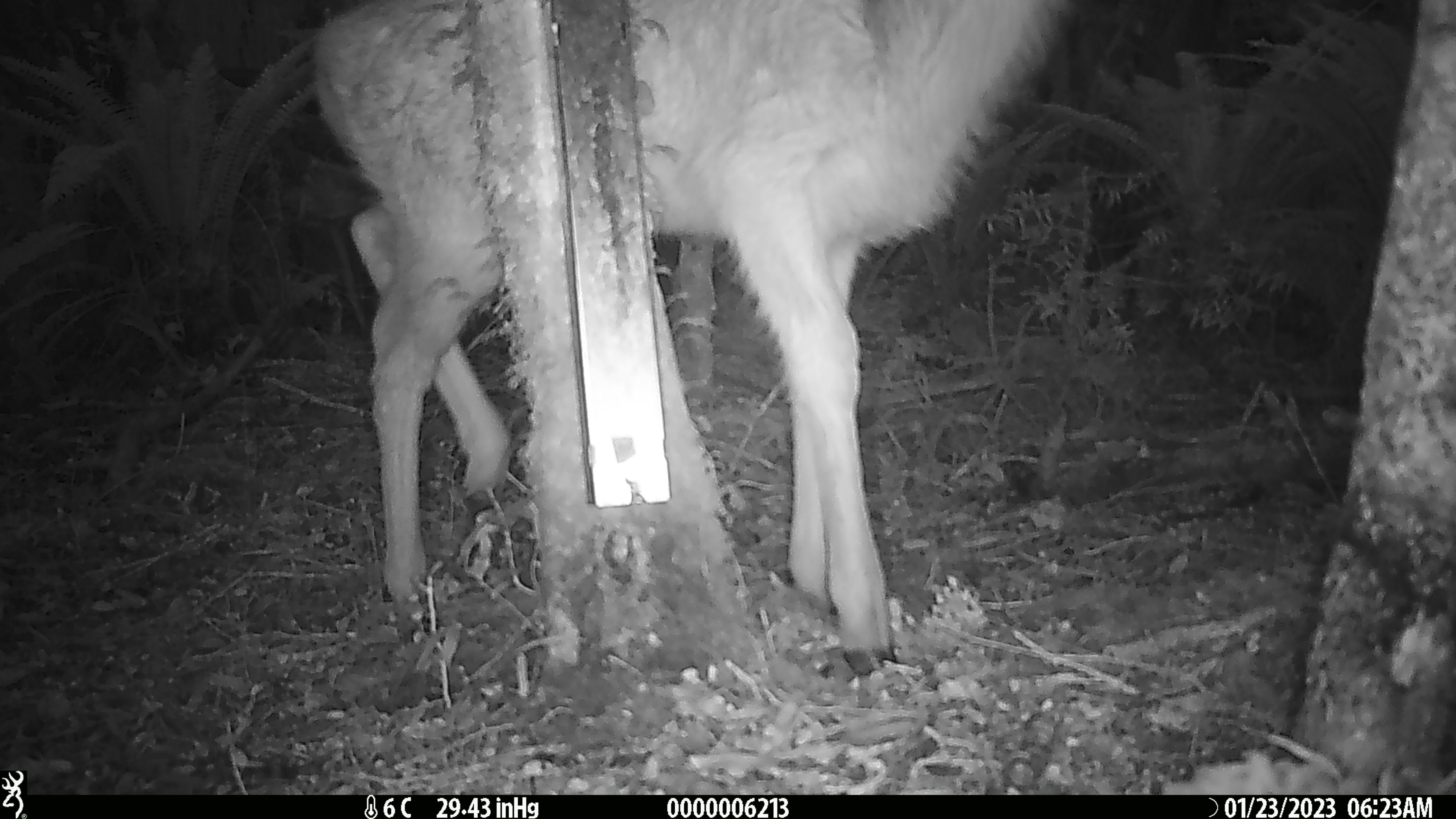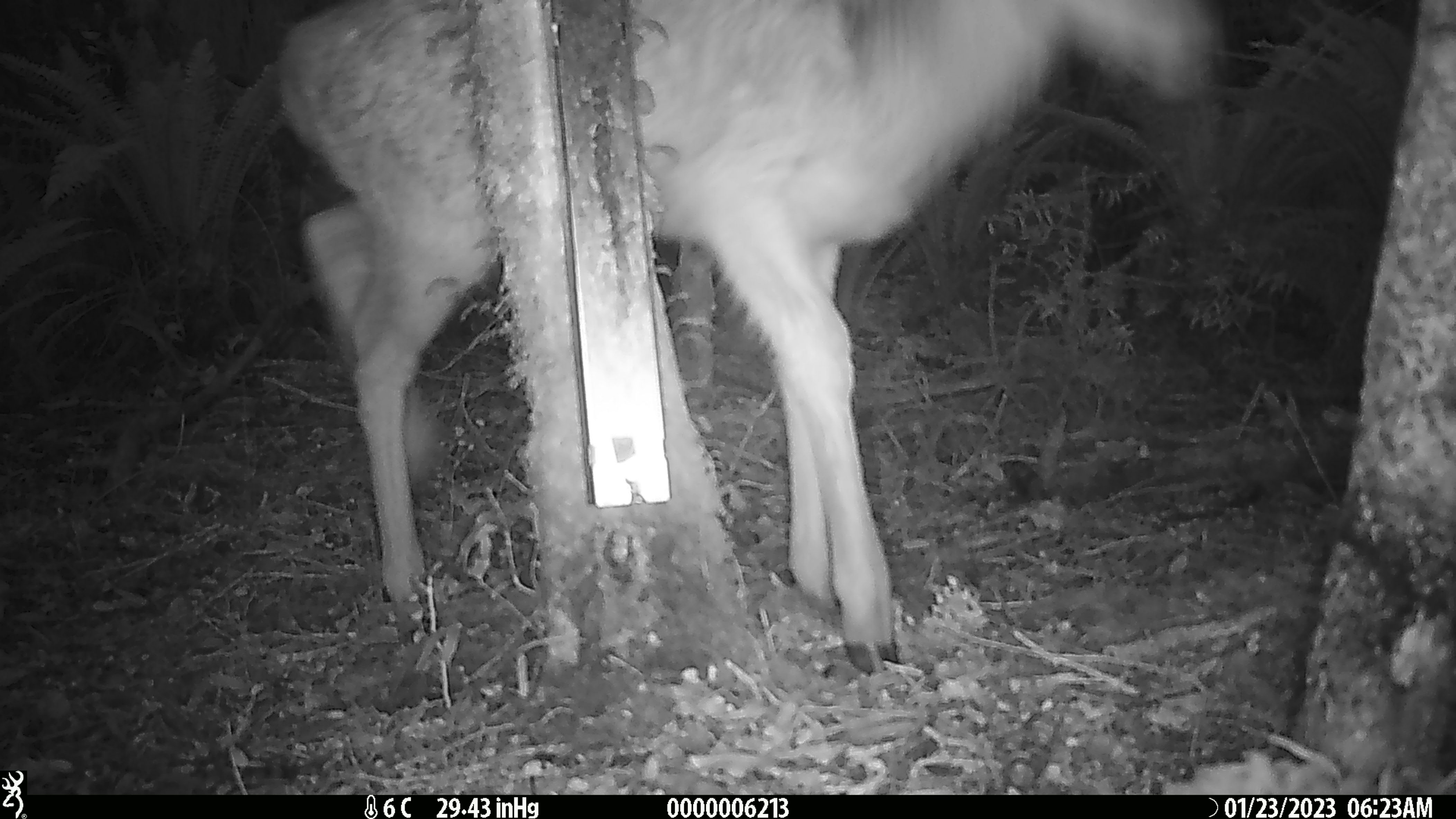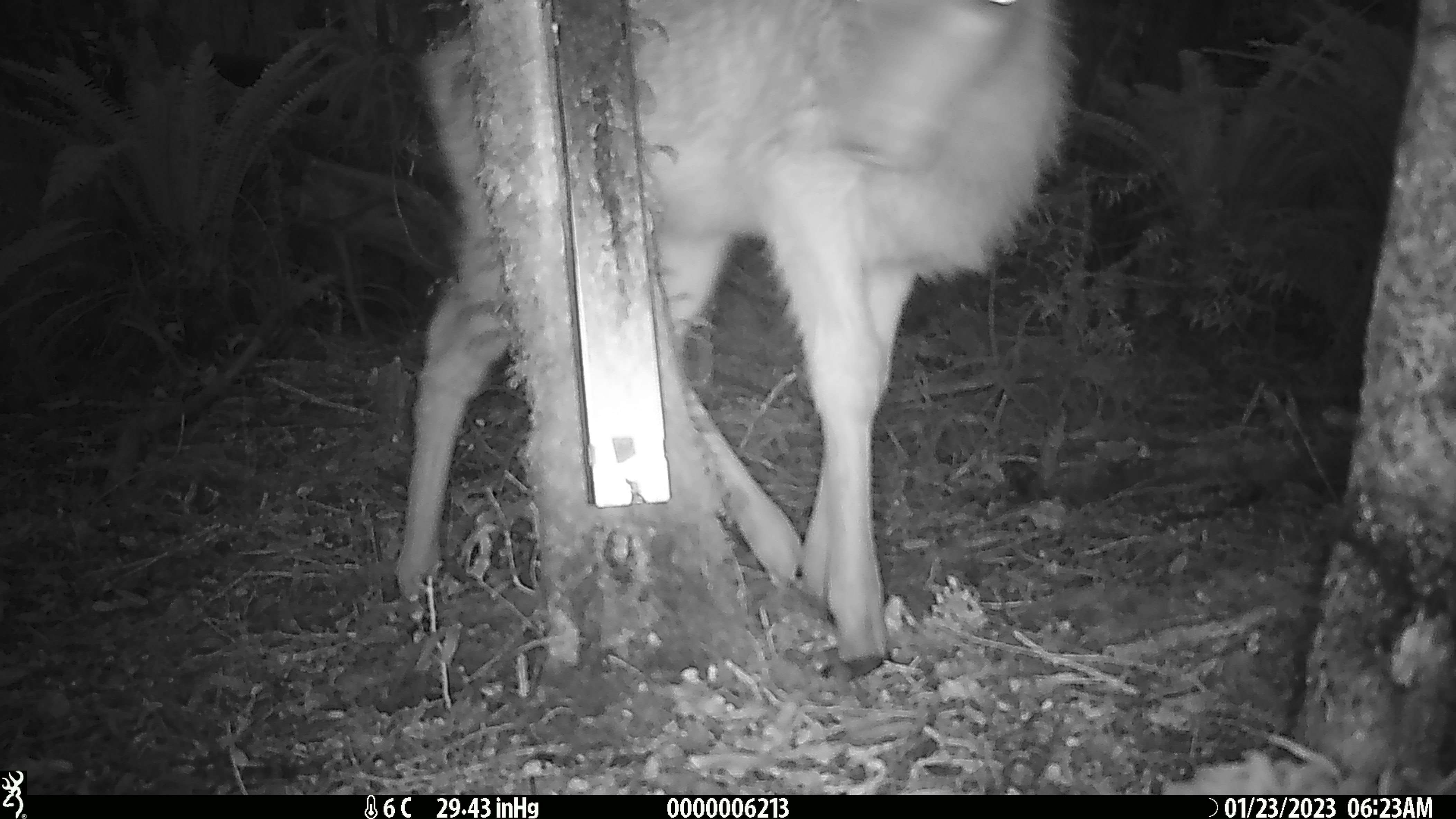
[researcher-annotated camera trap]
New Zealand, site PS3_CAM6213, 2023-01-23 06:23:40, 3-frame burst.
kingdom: Animalia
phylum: Chordata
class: Mammalia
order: Artiodactyla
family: Cervidae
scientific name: Cervidae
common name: deer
Deer (Cervidae).